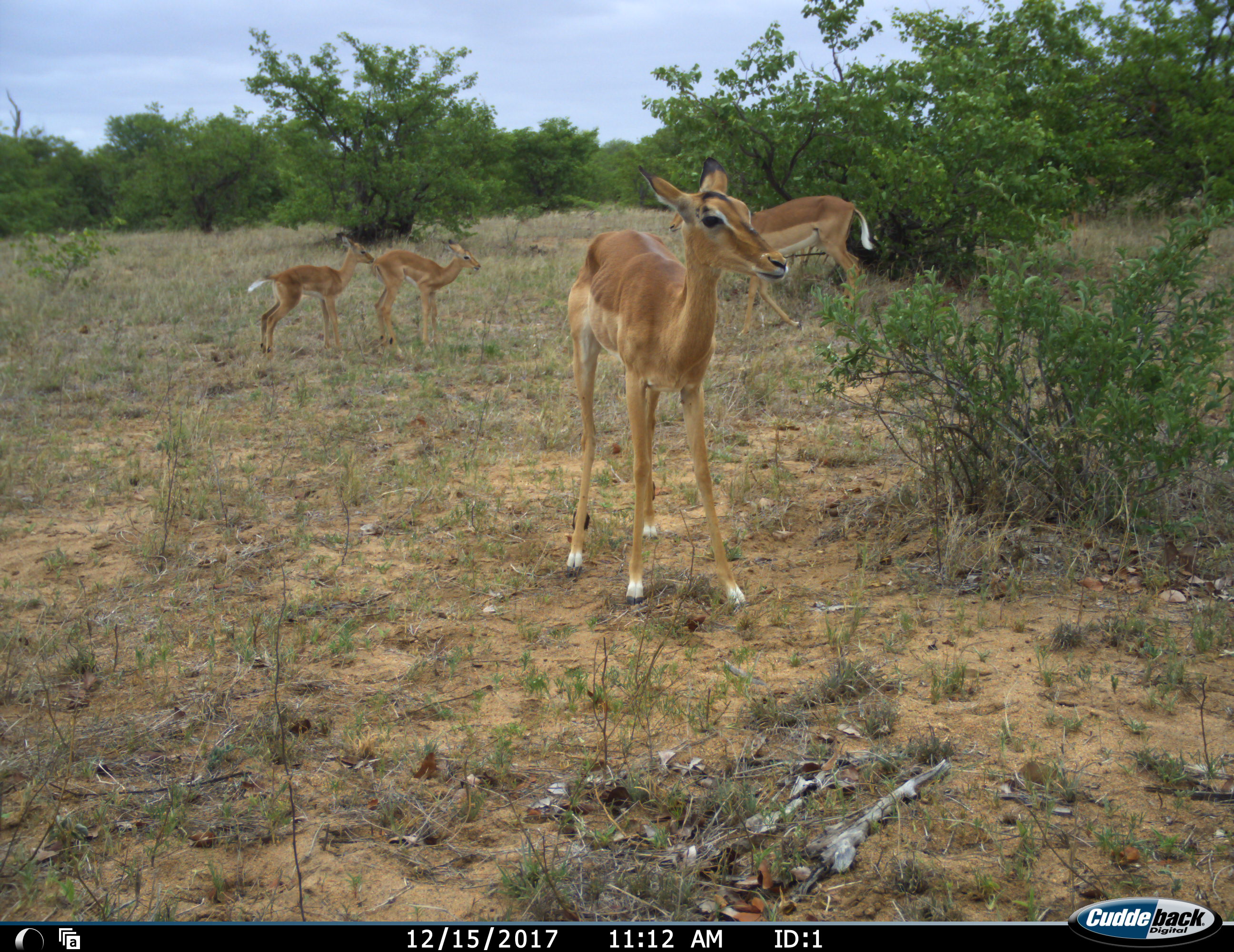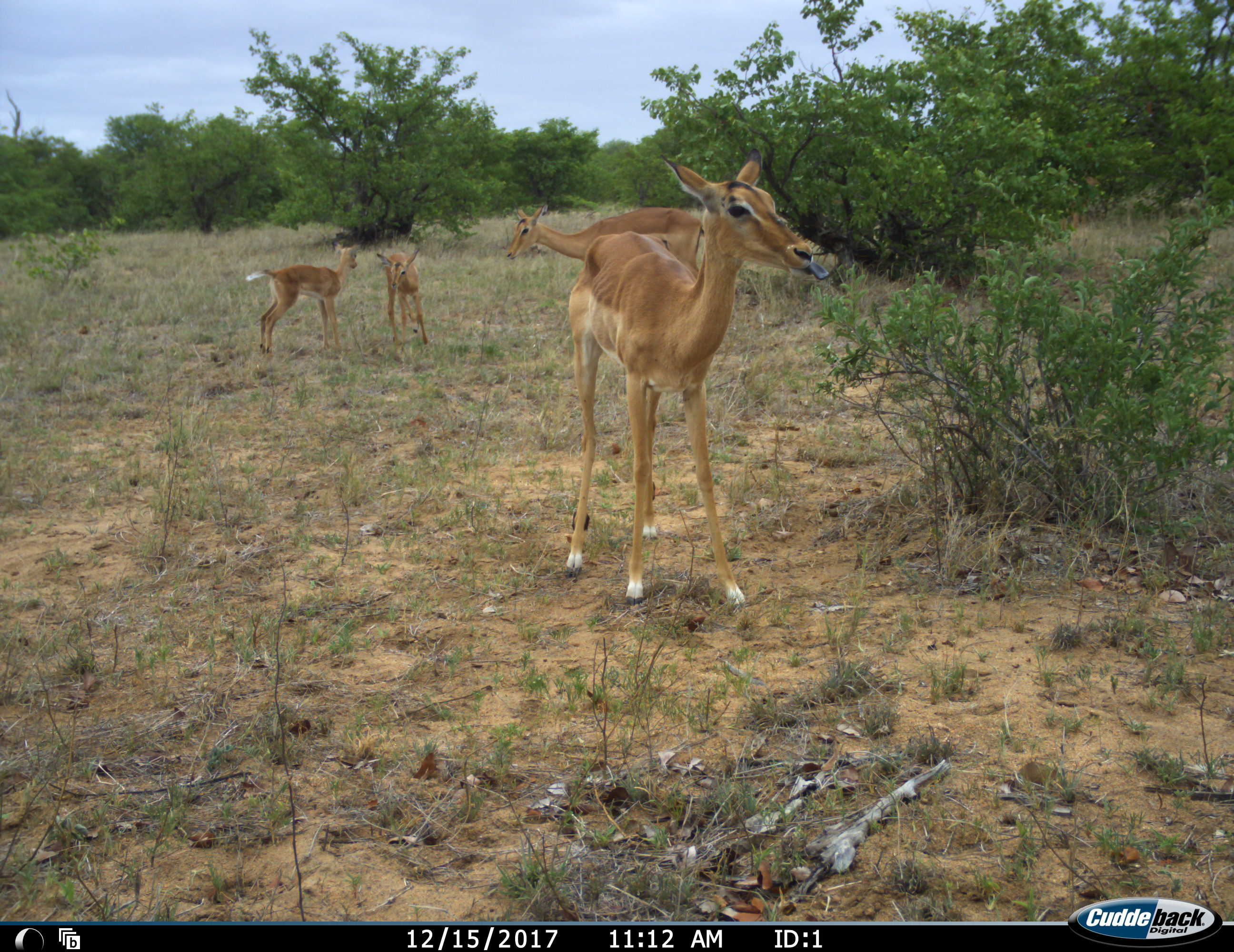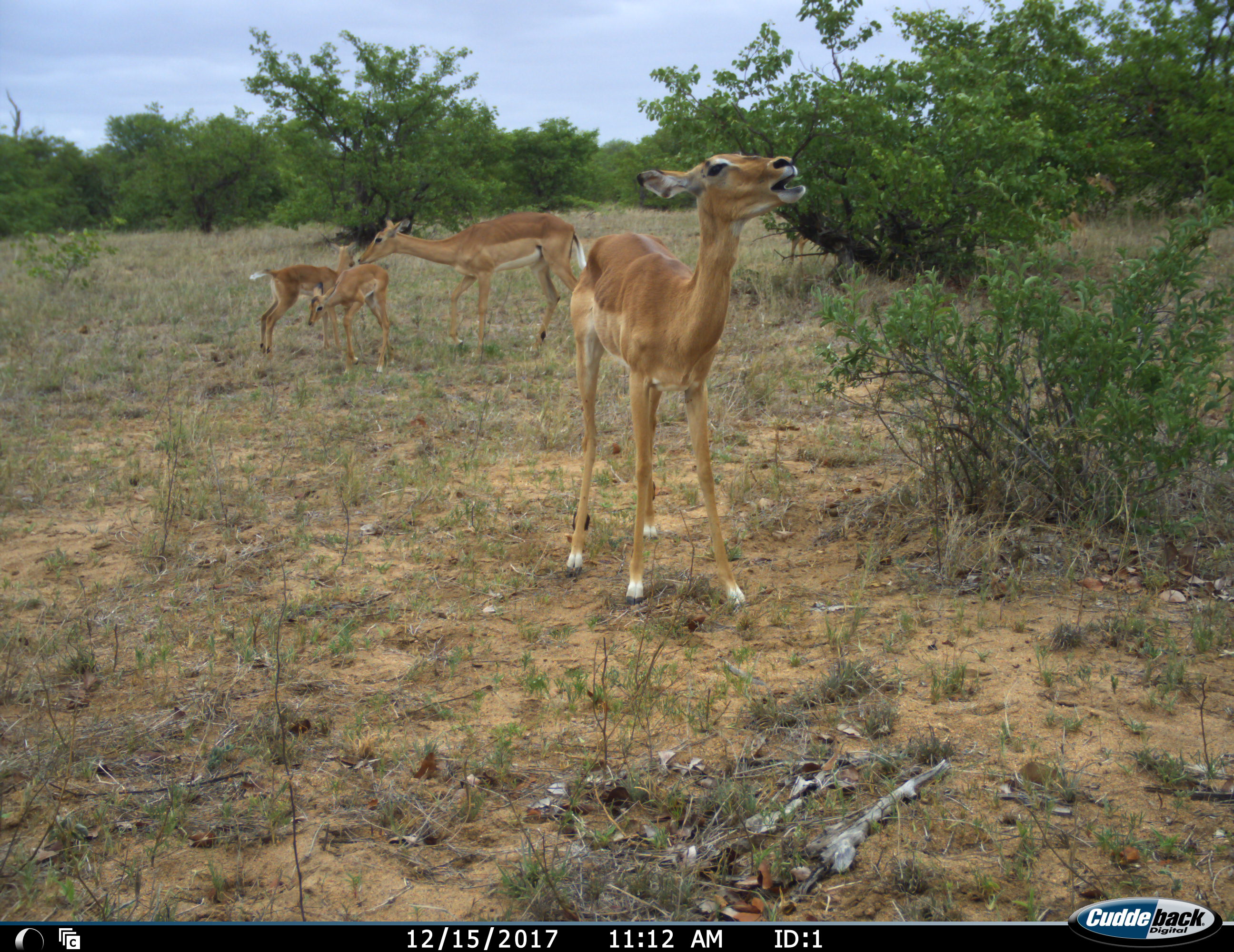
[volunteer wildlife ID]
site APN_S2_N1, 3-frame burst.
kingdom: Animalia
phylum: Chordata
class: Mammalia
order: Artiodactyla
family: Bovidae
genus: Aepyceros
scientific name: Aepyceros melampus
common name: impala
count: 4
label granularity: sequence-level